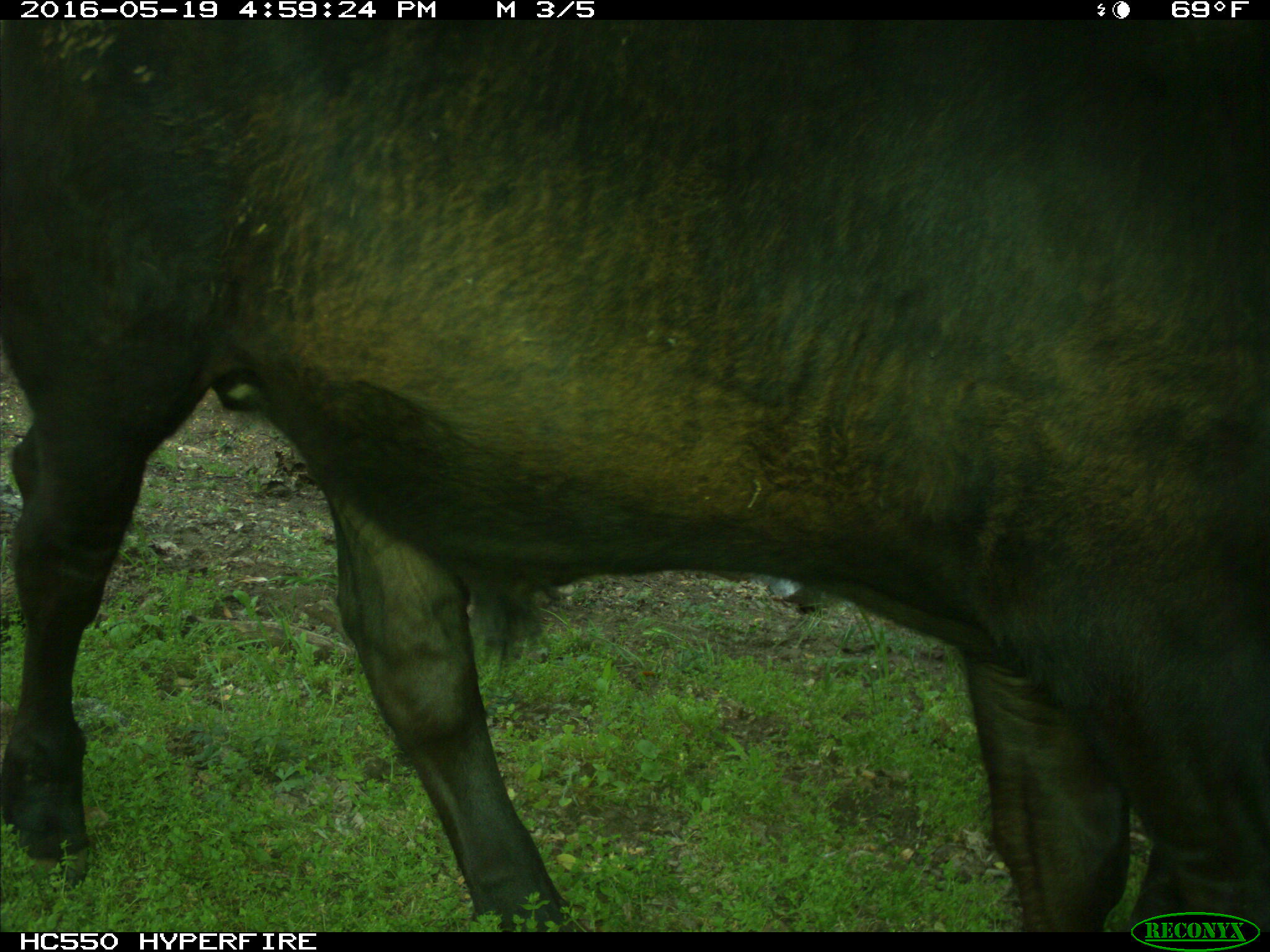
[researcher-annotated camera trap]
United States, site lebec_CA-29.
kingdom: Animalia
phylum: Chordata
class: Mammalia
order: Artiodactyla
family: Bovidae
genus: Bos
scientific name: Bos taurus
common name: domestic cow